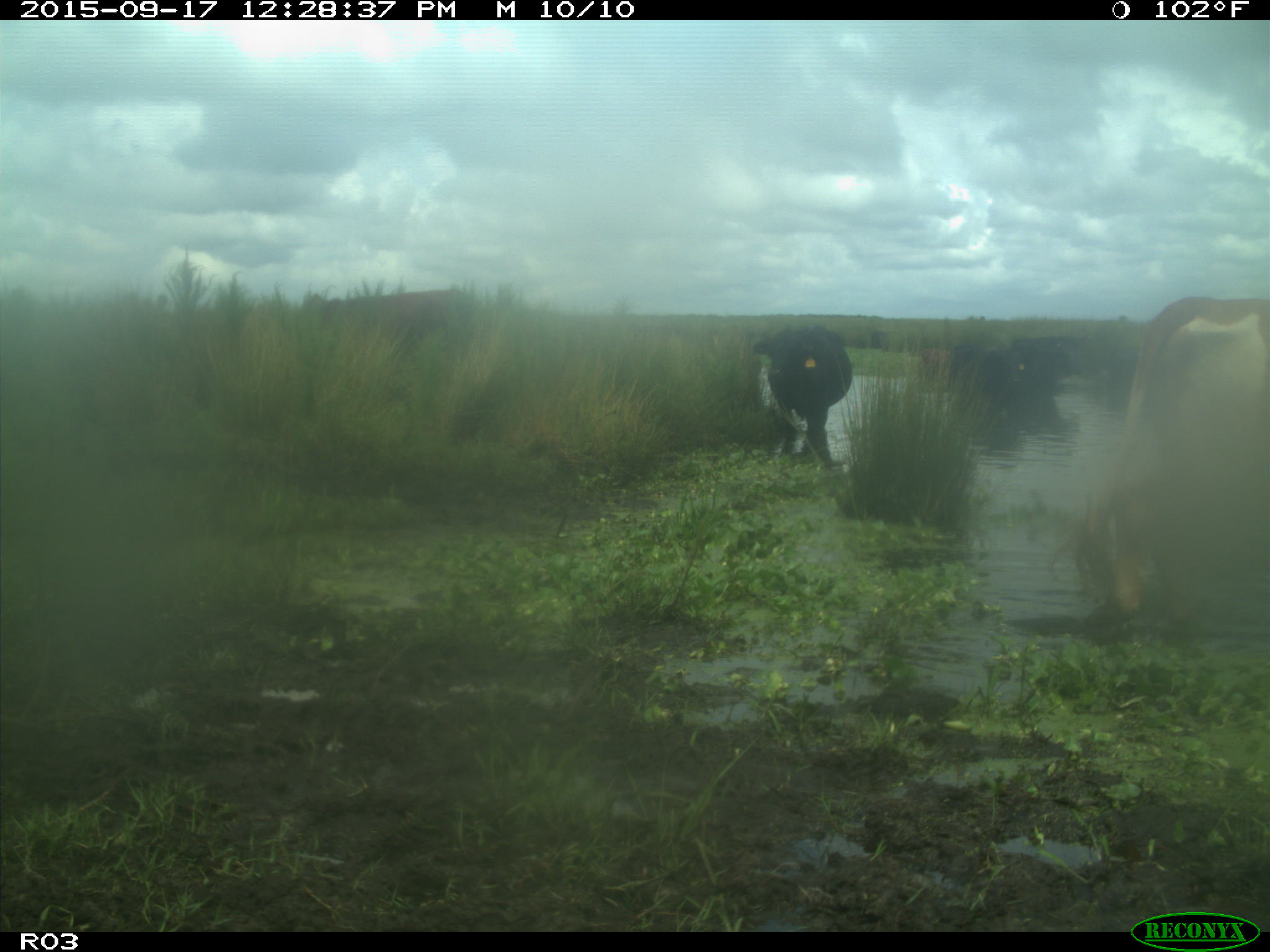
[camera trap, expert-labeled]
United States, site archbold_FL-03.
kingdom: Animalia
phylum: Chordata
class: Mammalia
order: Artiodactyla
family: Bovidae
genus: Bos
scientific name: Bos taurus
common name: domestic cow